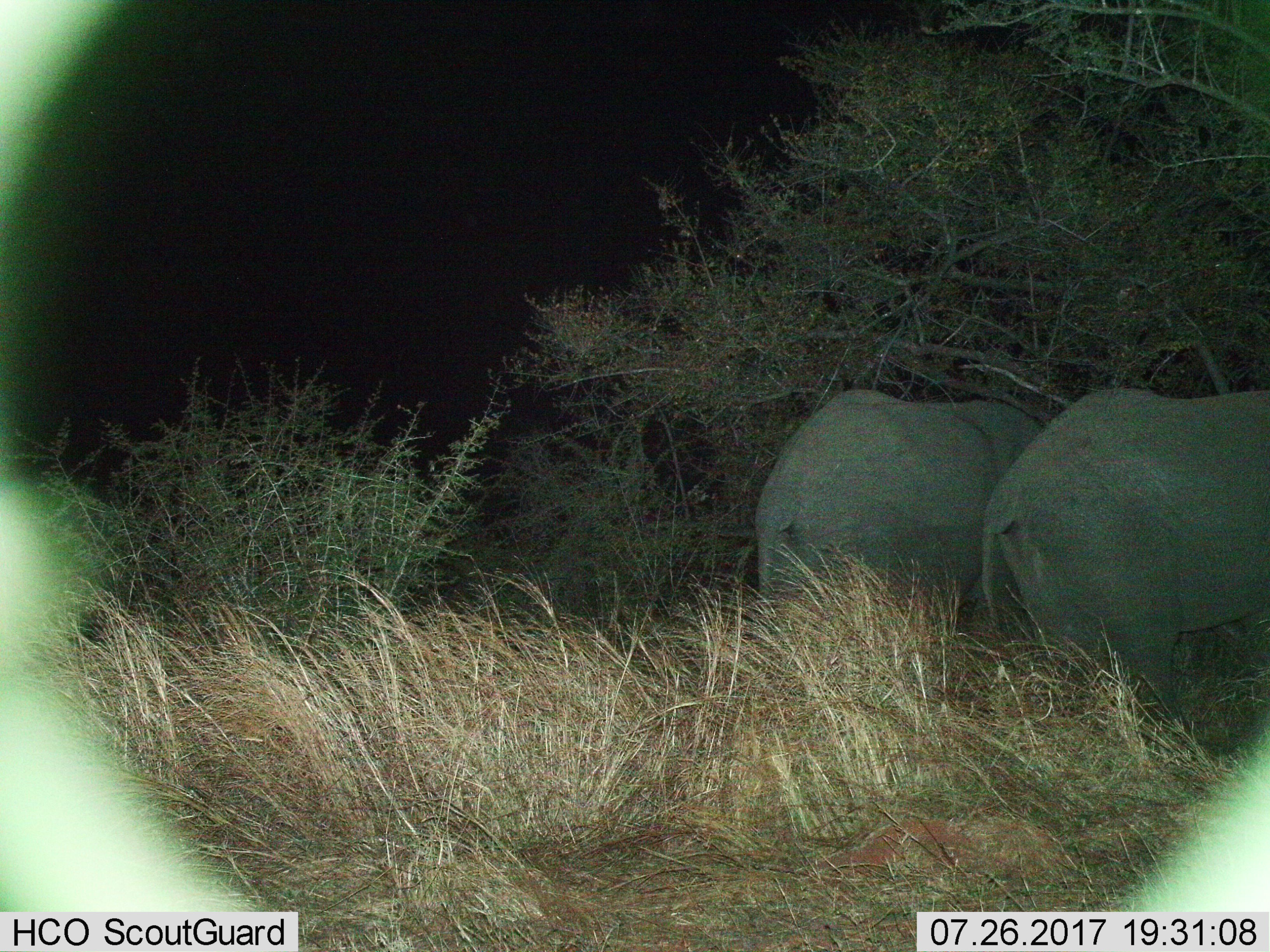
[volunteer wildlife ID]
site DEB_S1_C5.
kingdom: Animalia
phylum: Chordata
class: Mammalia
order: Proboscidea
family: Elephantidae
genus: Loxodonta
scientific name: Loxodonta africana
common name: african bush elephant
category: elephant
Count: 2.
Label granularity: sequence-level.